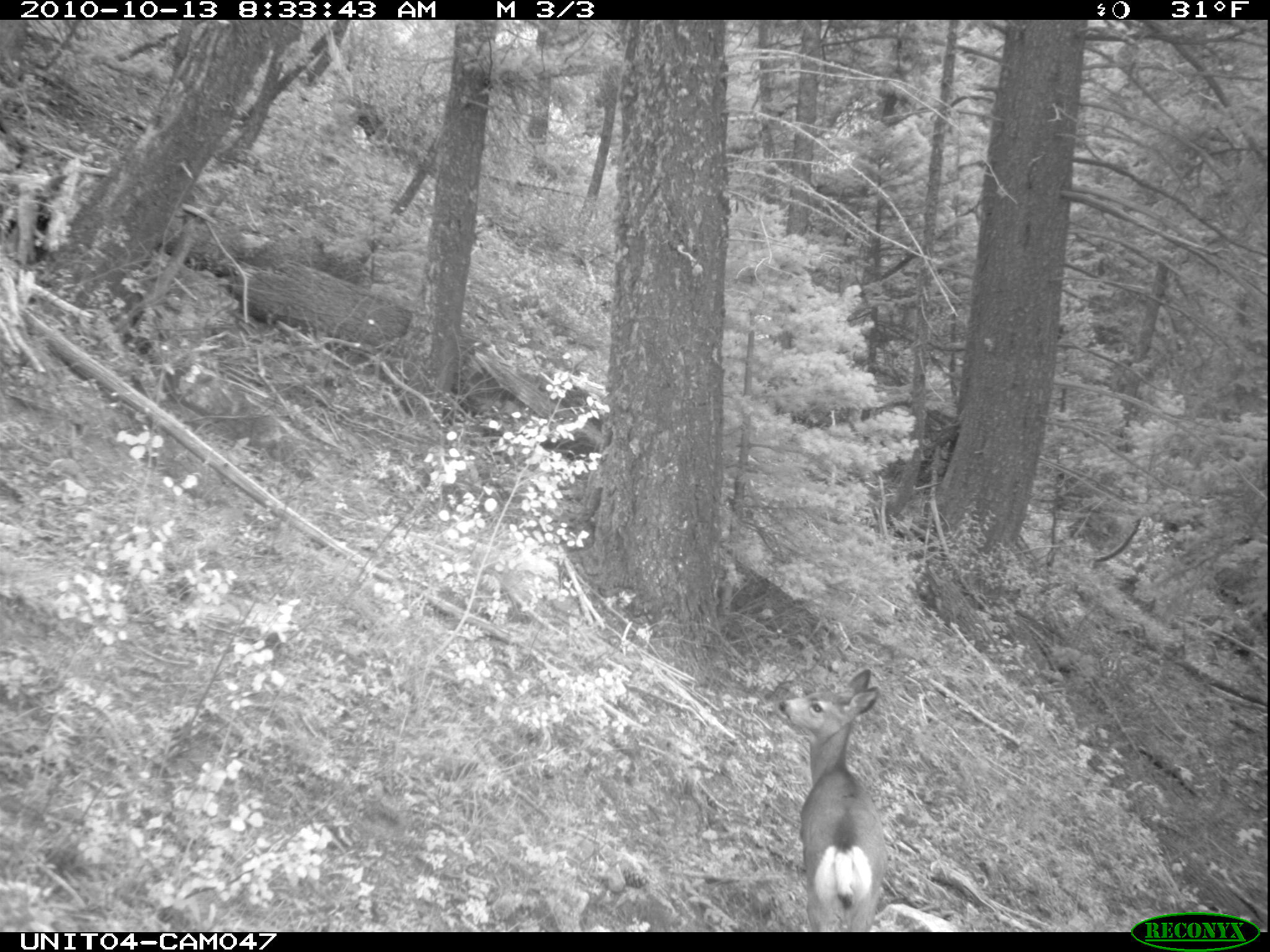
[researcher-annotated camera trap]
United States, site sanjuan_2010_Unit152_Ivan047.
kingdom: Animalia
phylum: Chordata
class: Mammalia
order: Artiodactyla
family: Cervidae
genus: Odocoileus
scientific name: Odocoileus hemionus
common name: mule deer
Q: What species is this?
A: Odocoileus hemionus (mule deer).